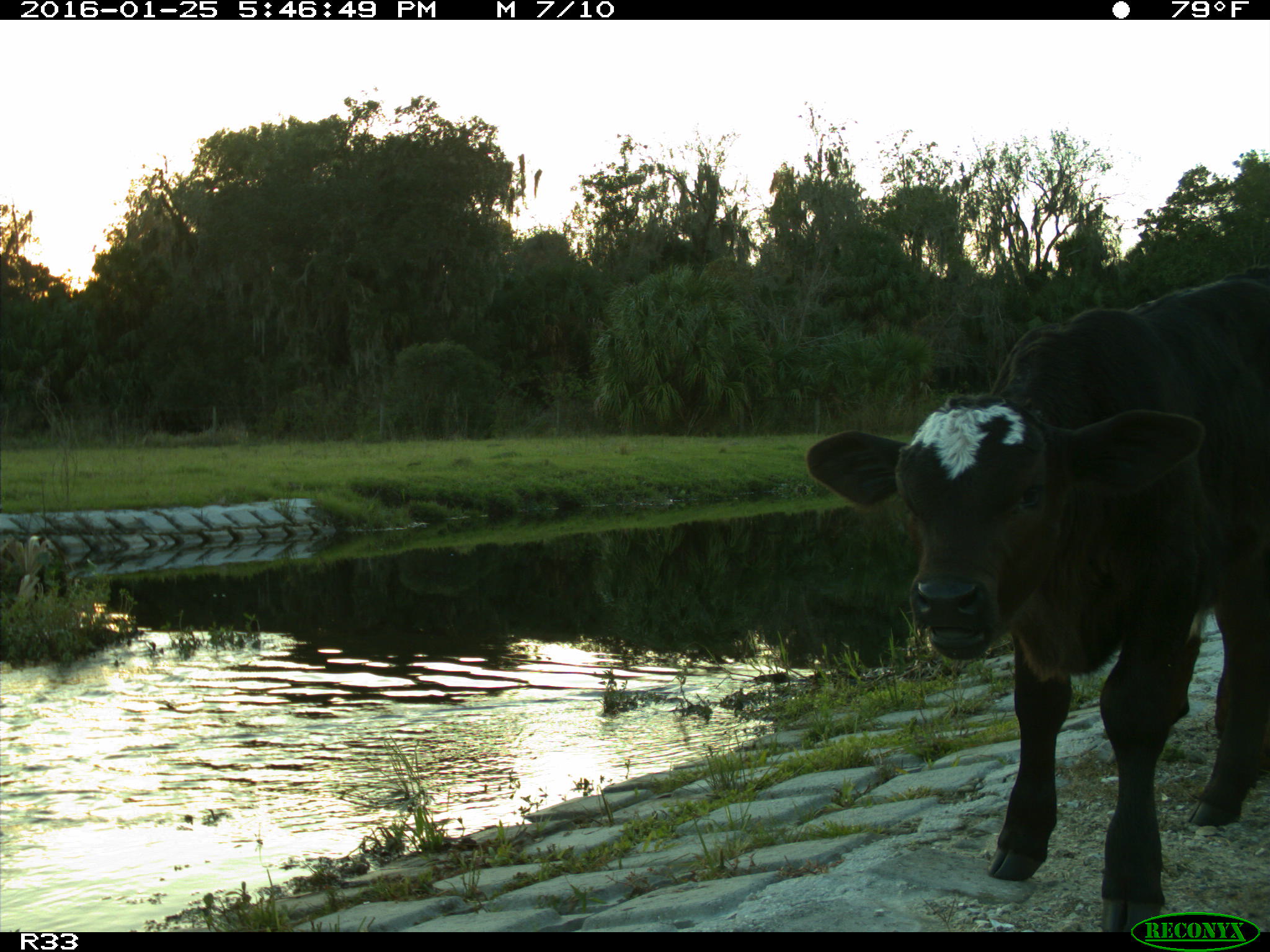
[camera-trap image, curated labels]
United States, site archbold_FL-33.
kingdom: Animalia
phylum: Chordata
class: Mammalia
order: Artiodactyla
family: Bovidae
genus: Bos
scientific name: Bos taurus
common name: domestic cow